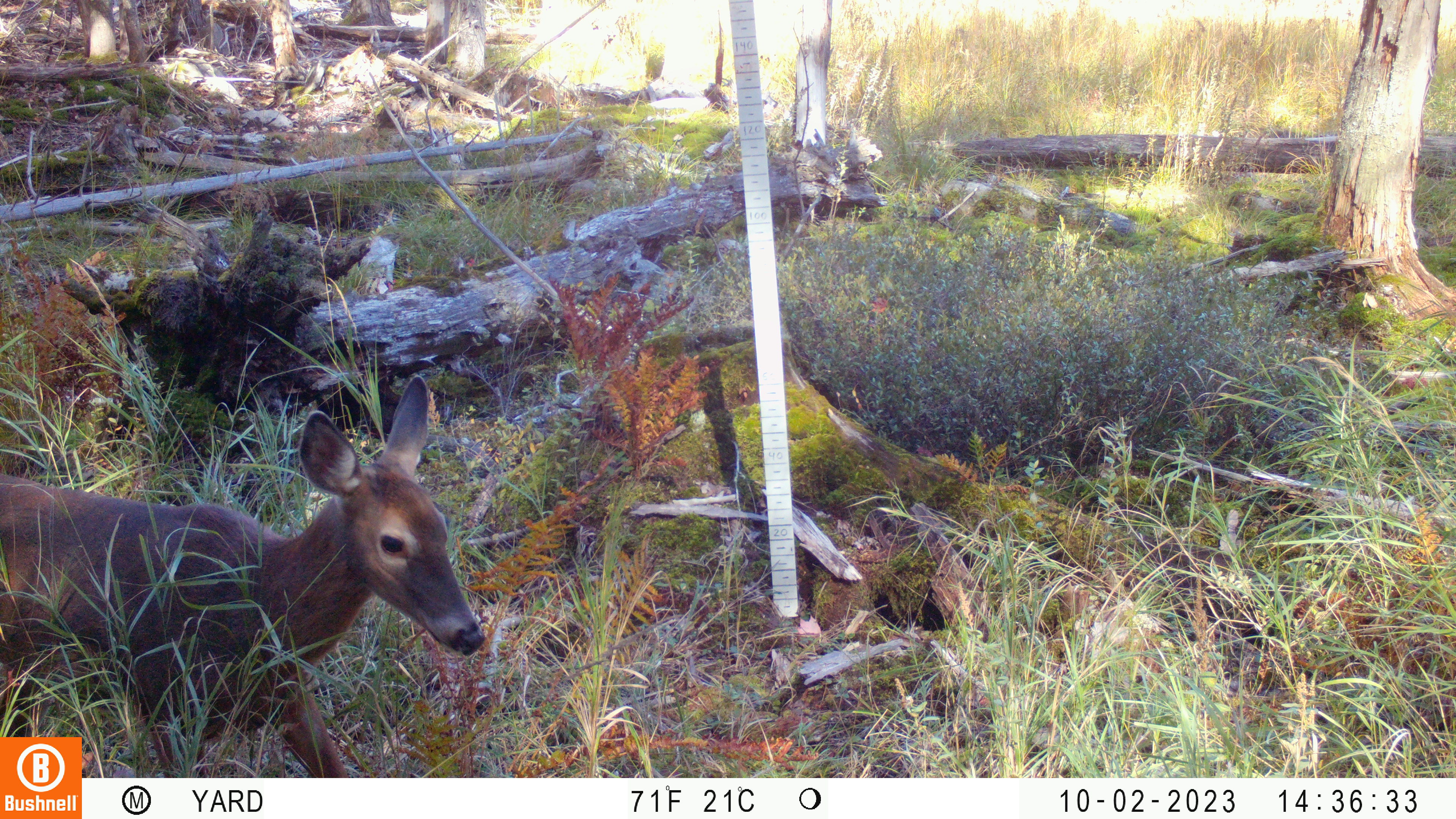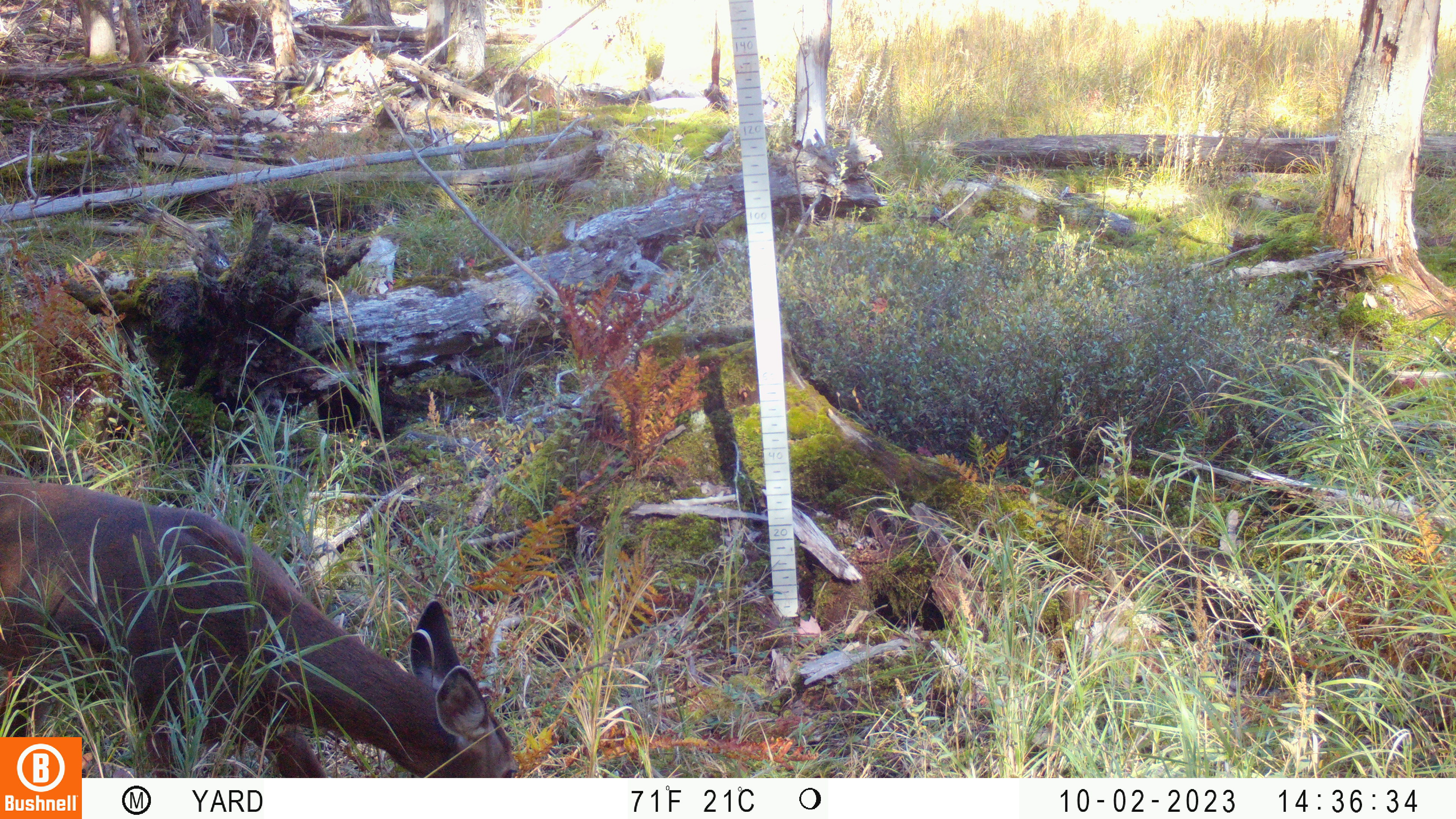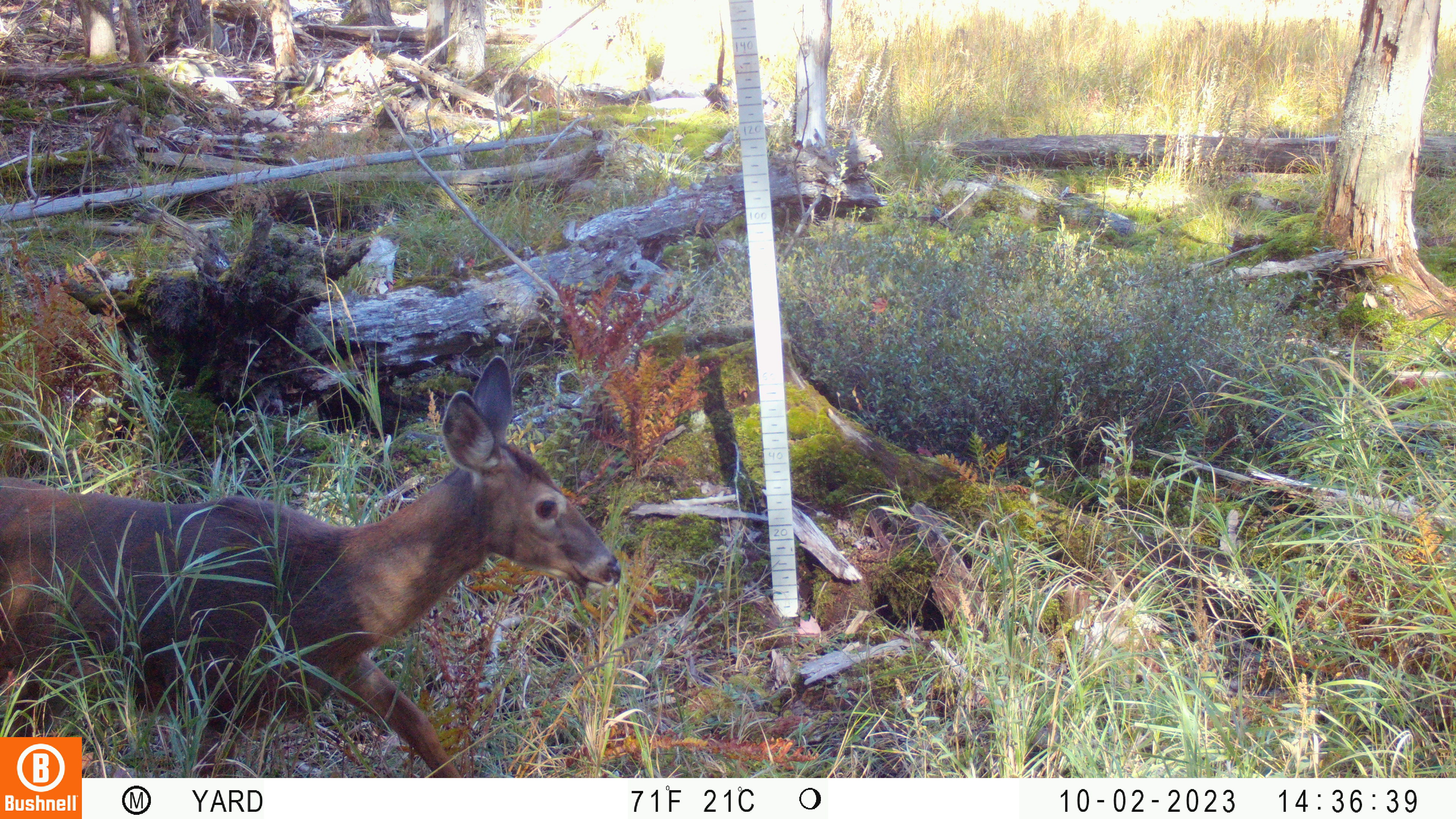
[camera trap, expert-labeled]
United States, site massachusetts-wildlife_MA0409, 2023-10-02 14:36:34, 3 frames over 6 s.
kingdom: Animalia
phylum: Chordata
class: Mammalia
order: Artiodactyla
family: Cervidae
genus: Odocoileus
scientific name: Odocoileus virginianus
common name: white-tailed deer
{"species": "white-tailed deer (Odocoileus virginianus)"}